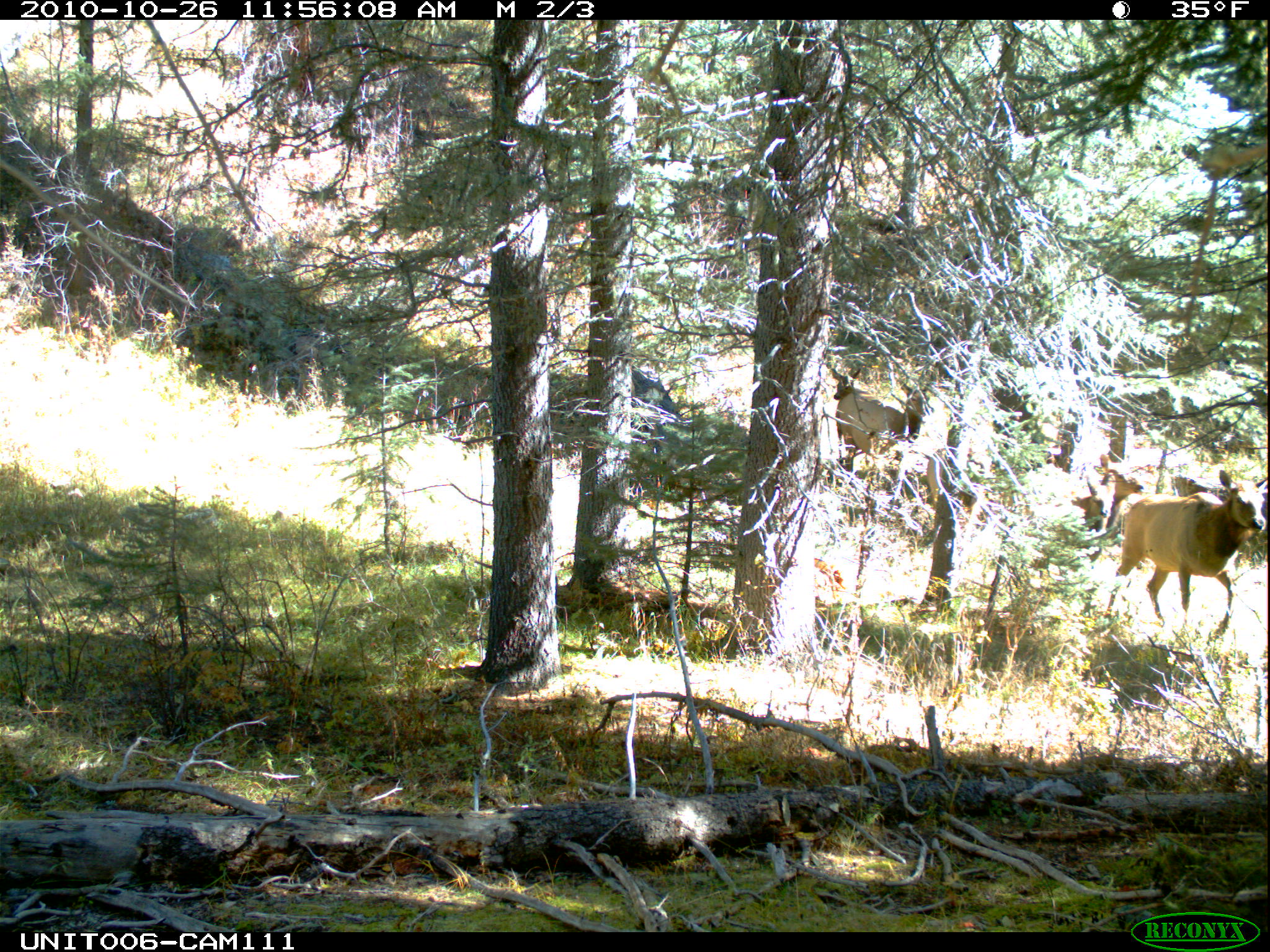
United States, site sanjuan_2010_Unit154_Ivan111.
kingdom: Animalia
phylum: Chordata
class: Mammalia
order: Artiodactyla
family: Cervidae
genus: Cervus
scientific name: Cervus elaphus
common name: red deer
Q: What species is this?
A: Cervus elaphus (red deer).